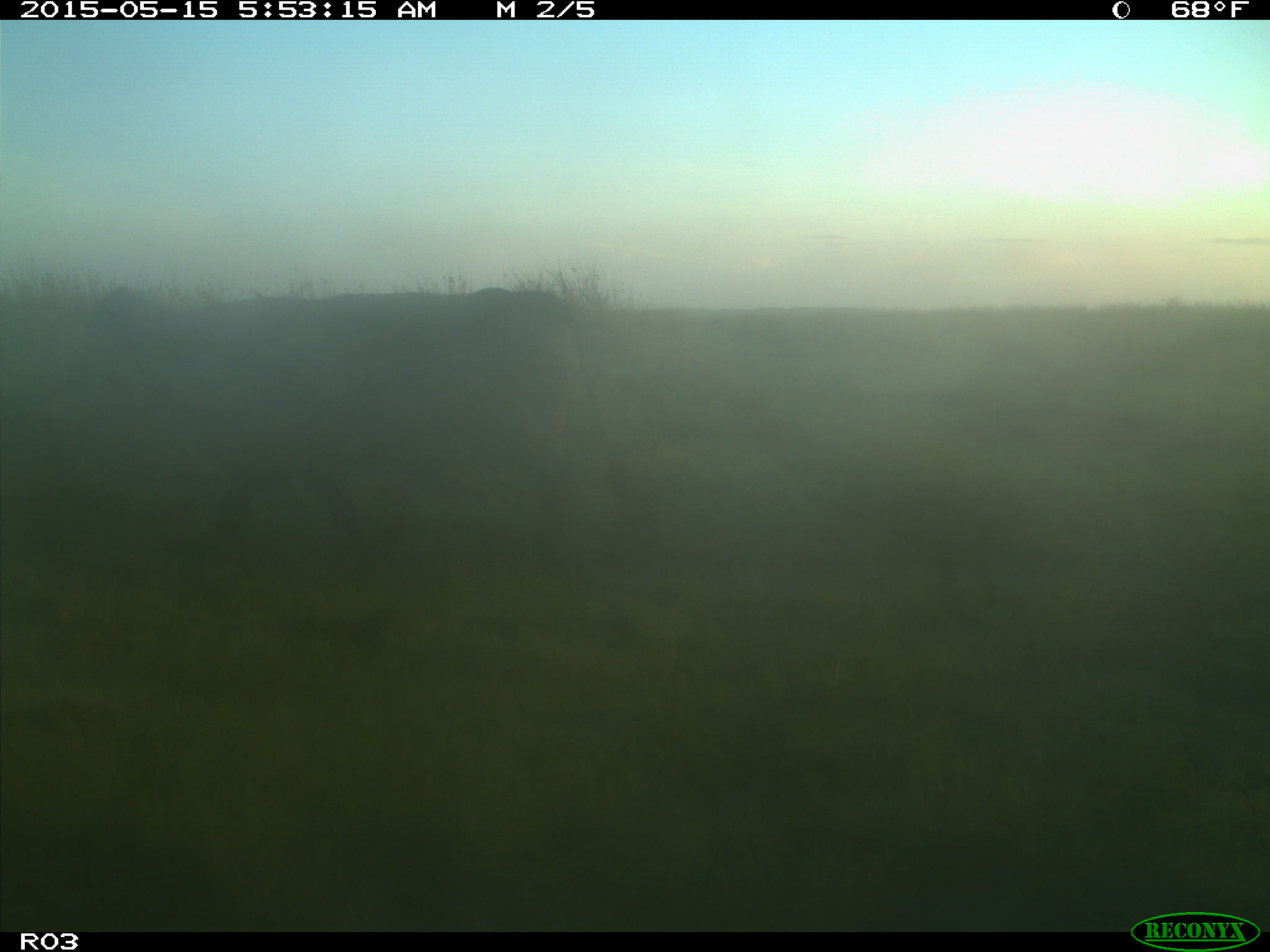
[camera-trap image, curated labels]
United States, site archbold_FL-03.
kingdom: Animalia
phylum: Chordata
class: Mammalia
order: Artiodactyla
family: Bovidae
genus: Bos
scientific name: Bos taurus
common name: domestic cow